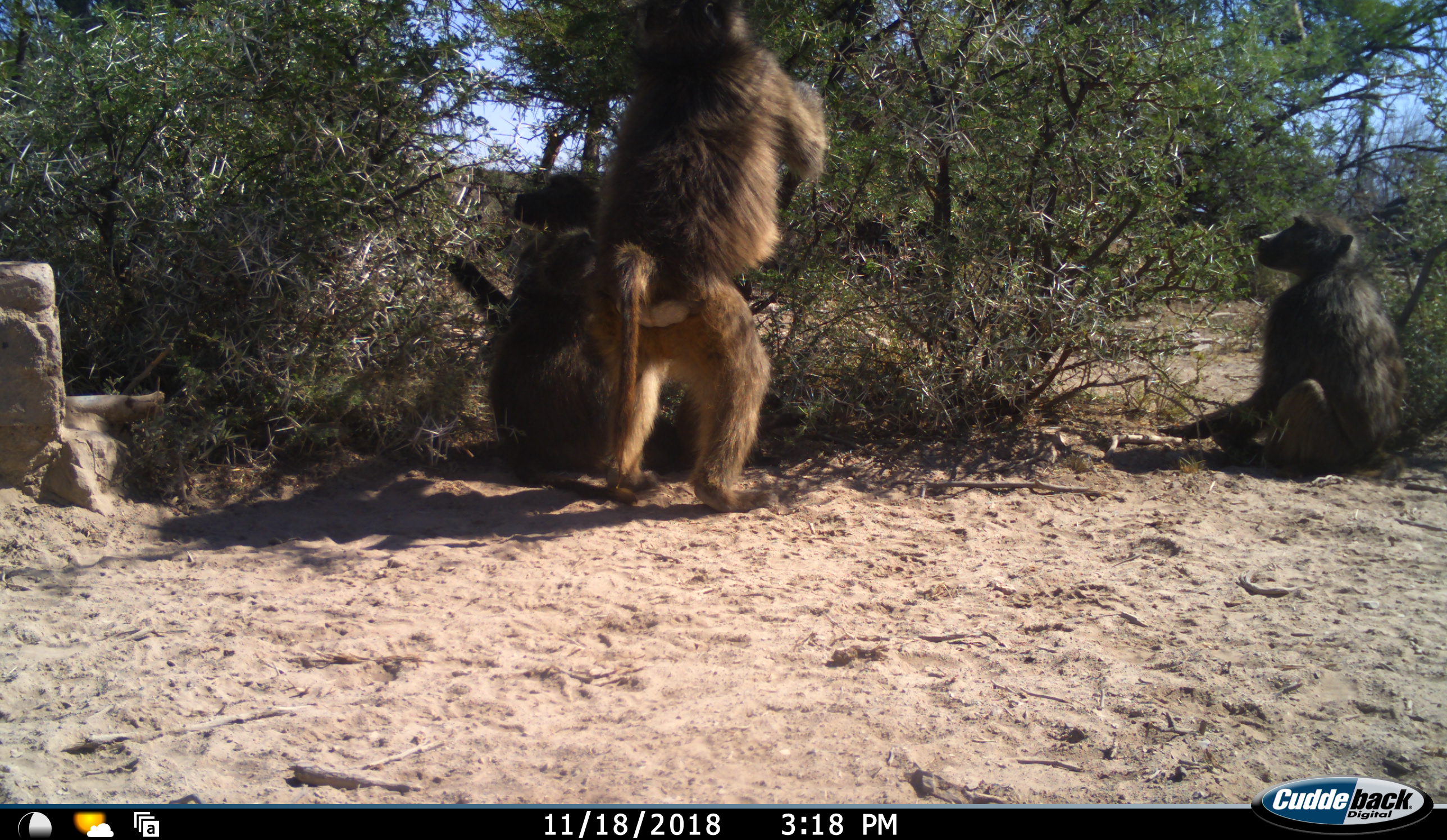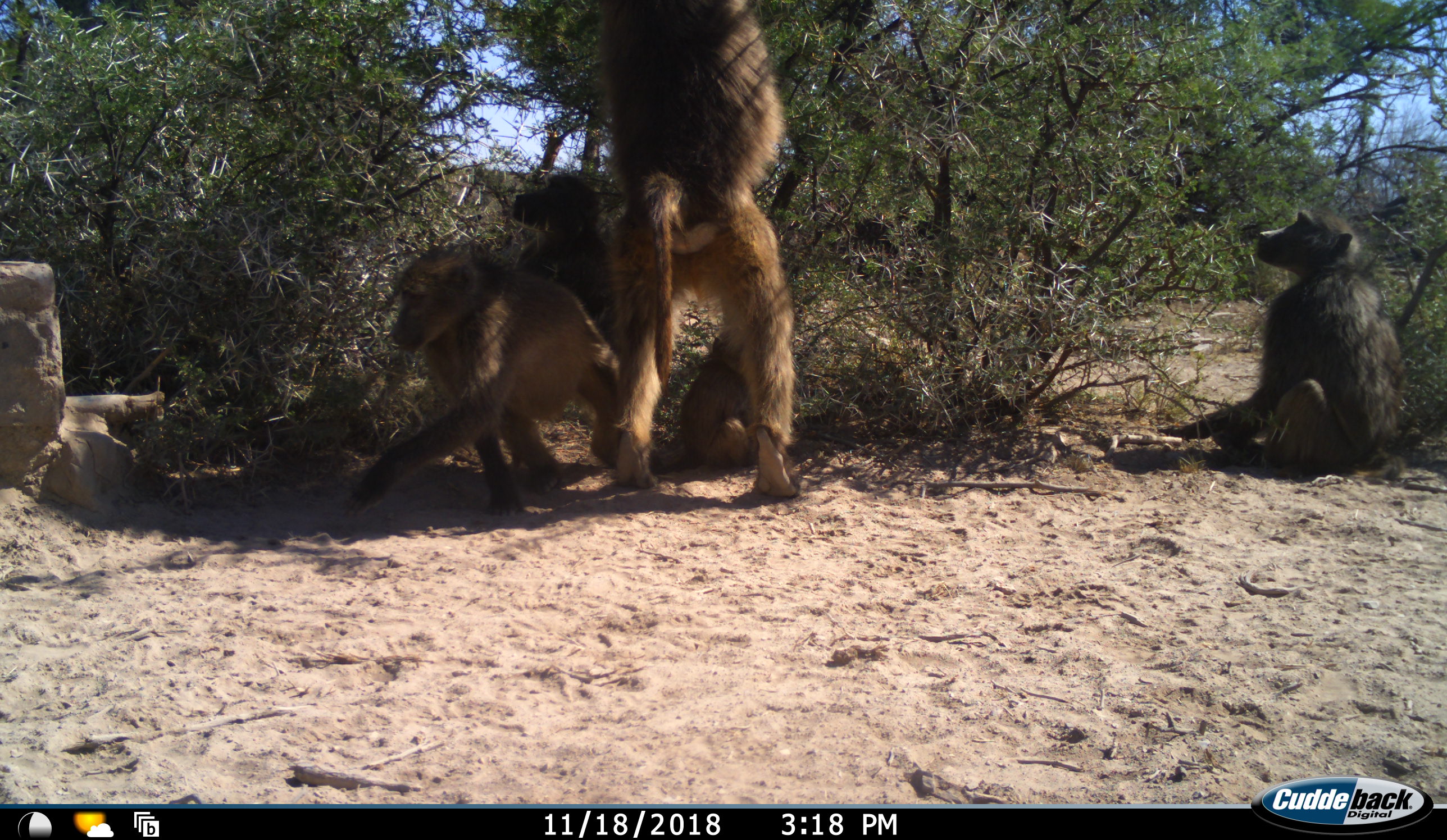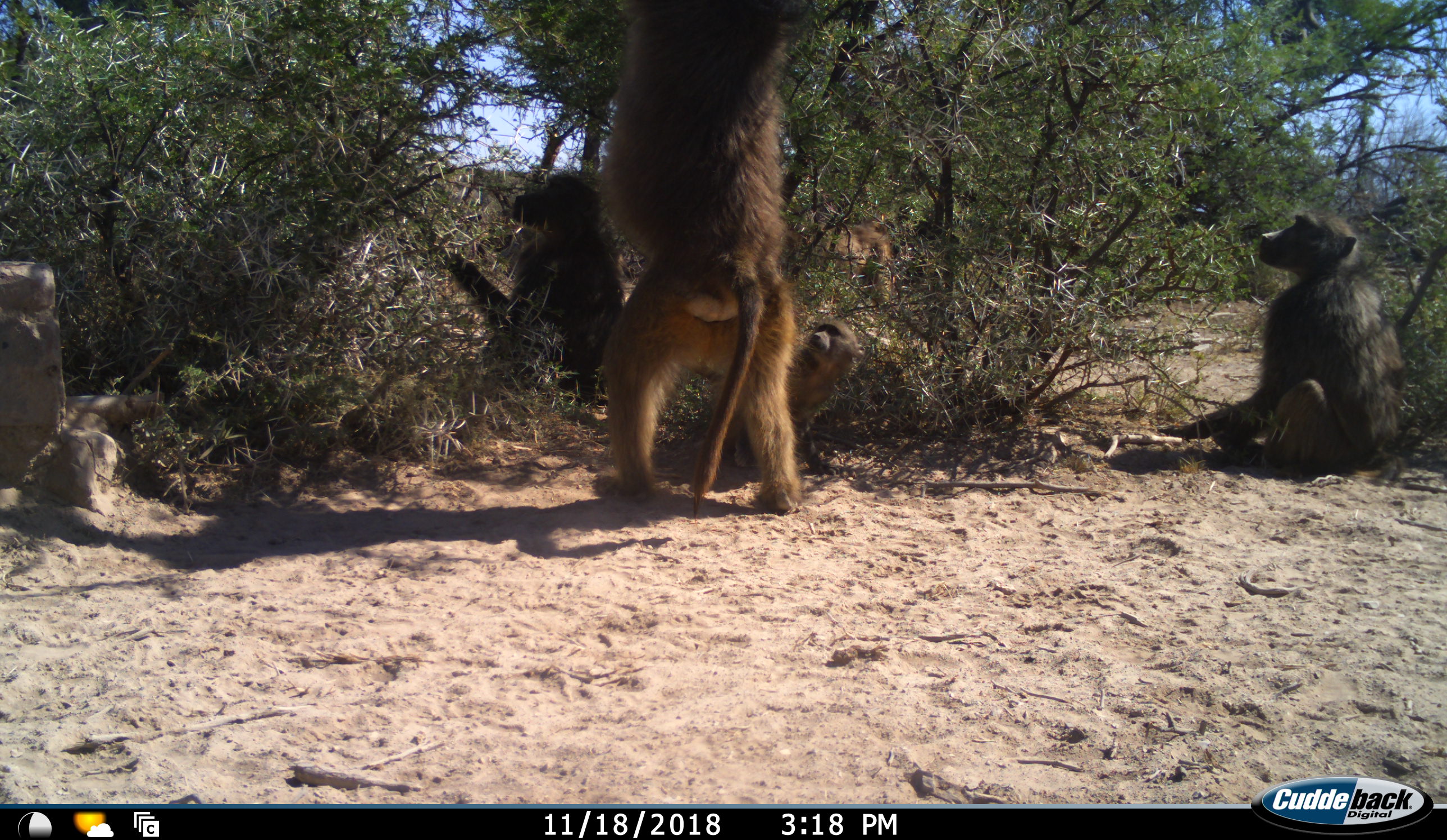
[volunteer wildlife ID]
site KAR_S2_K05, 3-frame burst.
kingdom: Animalia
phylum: Chordata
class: Mammalia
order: Primates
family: Cercopithecidae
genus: Papio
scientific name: Papio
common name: baboon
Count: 4.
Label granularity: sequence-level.